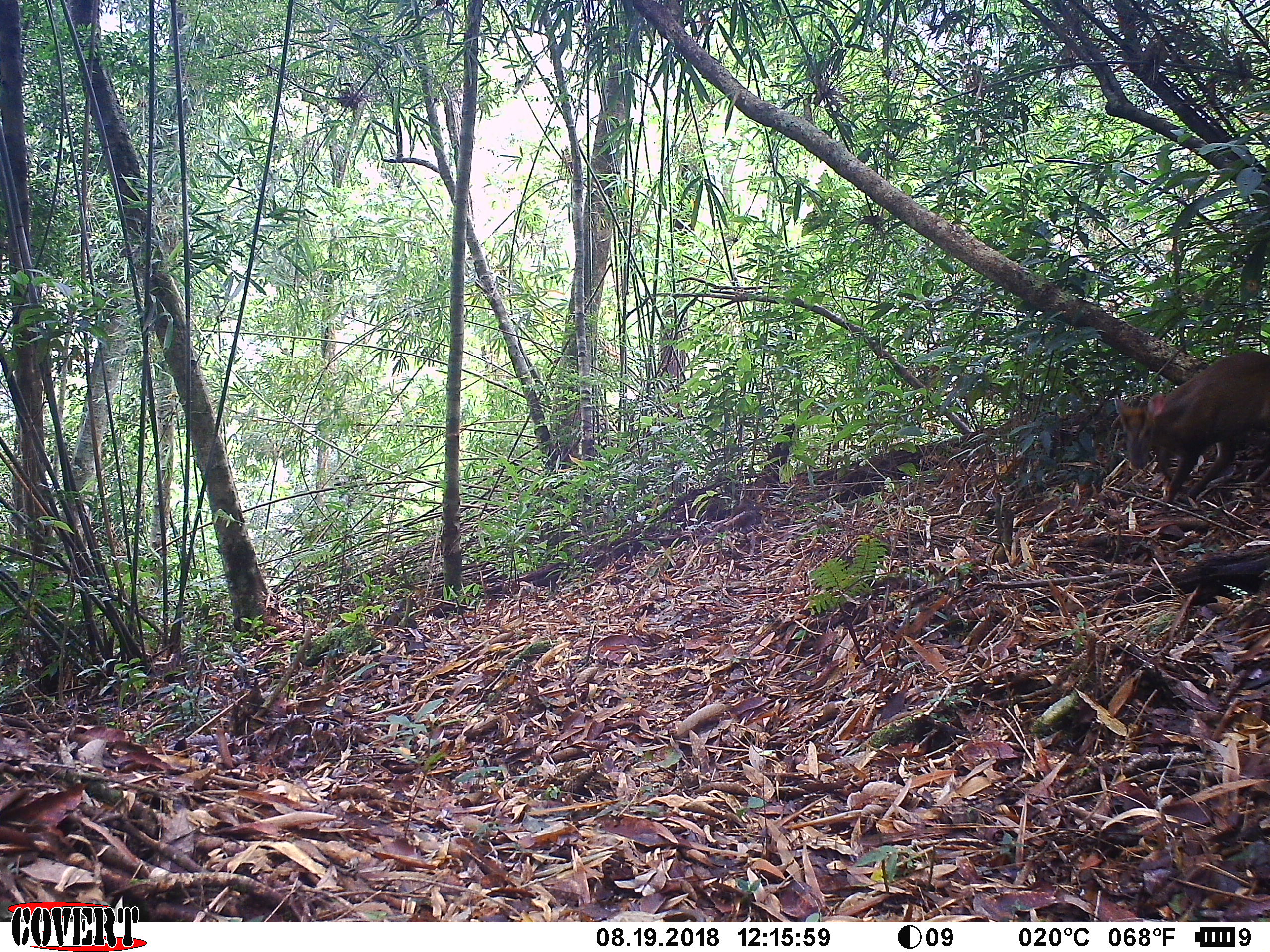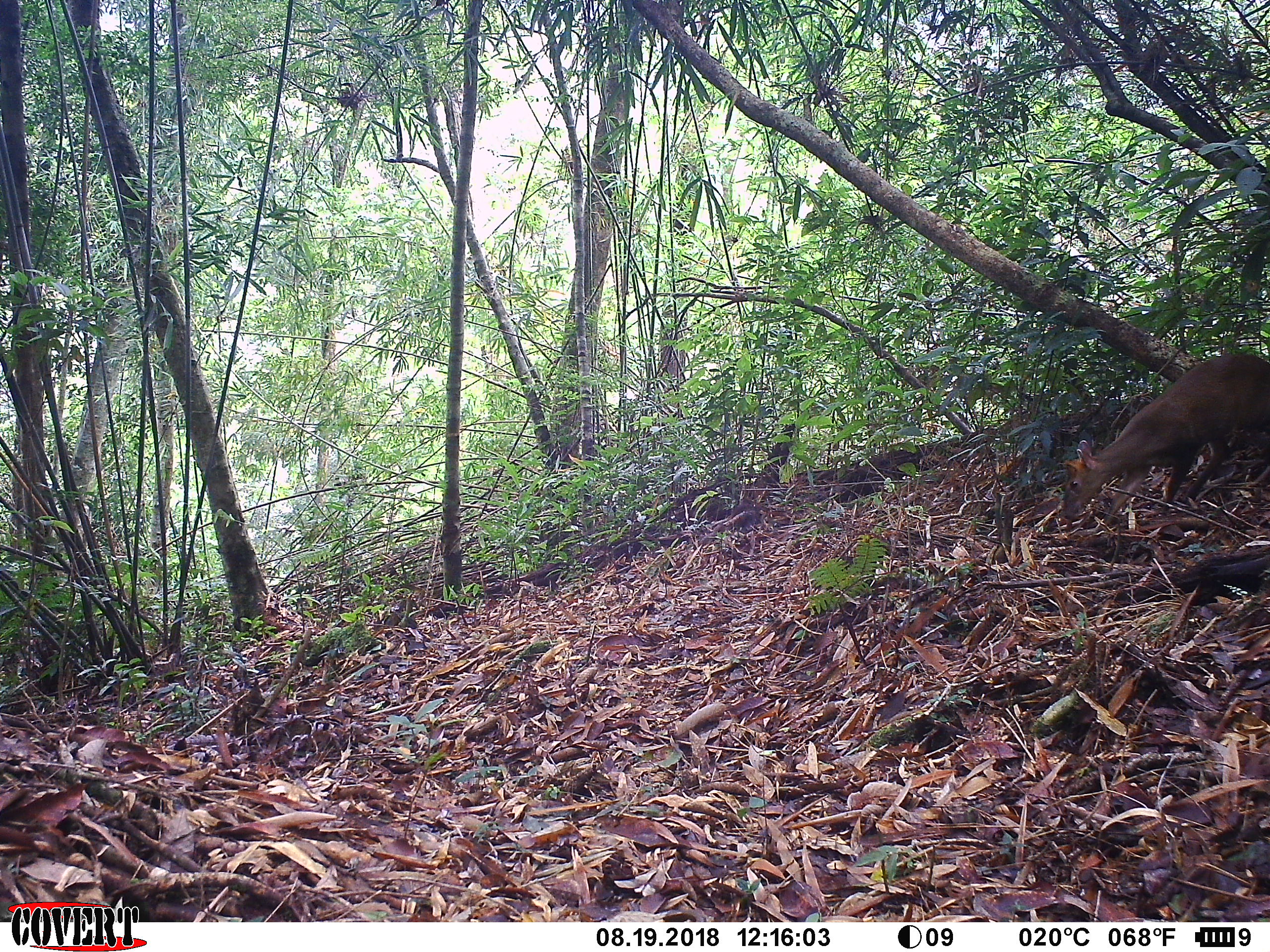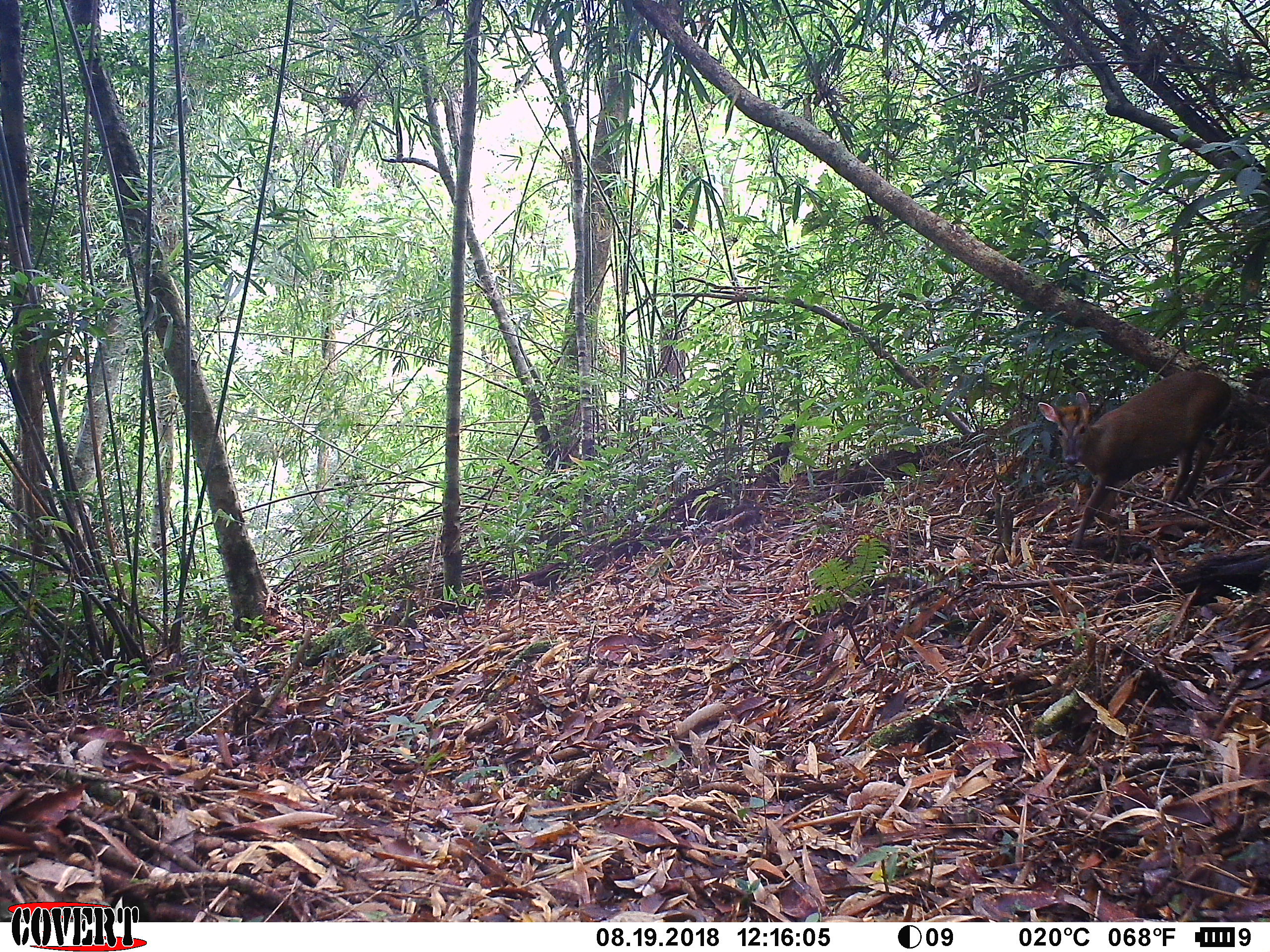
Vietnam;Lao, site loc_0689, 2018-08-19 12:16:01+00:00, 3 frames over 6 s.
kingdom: Animalia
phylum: Chordata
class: Mammalia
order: Artiodactyla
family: Cervidae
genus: Muntiacus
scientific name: Muntiacus rooseveltorum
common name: roosevelt's muntjac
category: roosevelts muntjac group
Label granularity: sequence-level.